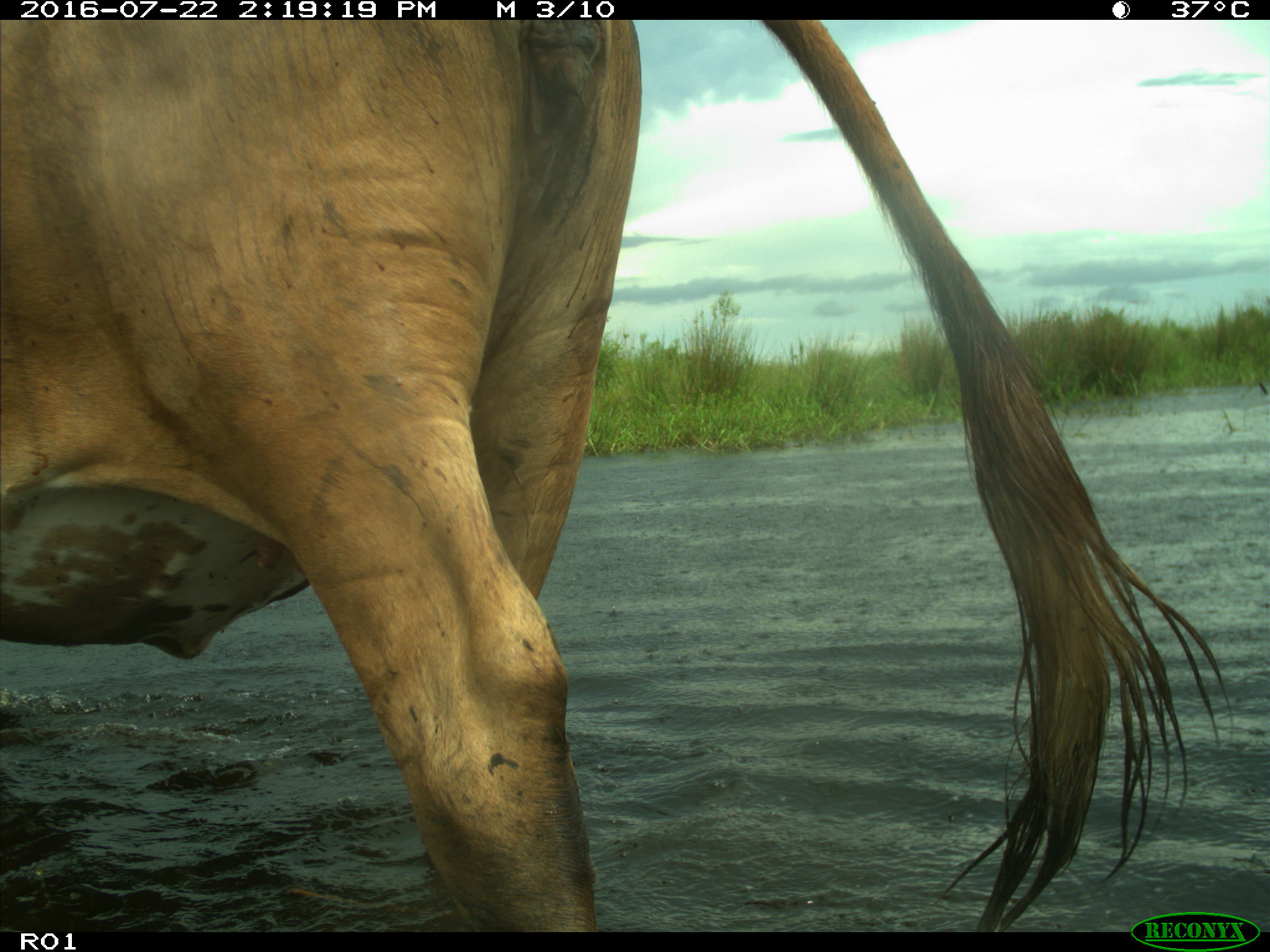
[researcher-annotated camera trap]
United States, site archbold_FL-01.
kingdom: Animalia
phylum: Chordata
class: Mammalia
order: Artiodactyla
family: Bovidae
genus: Bos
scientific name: Bos taurus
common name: domestic cow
Bos taurus (domestic cow).